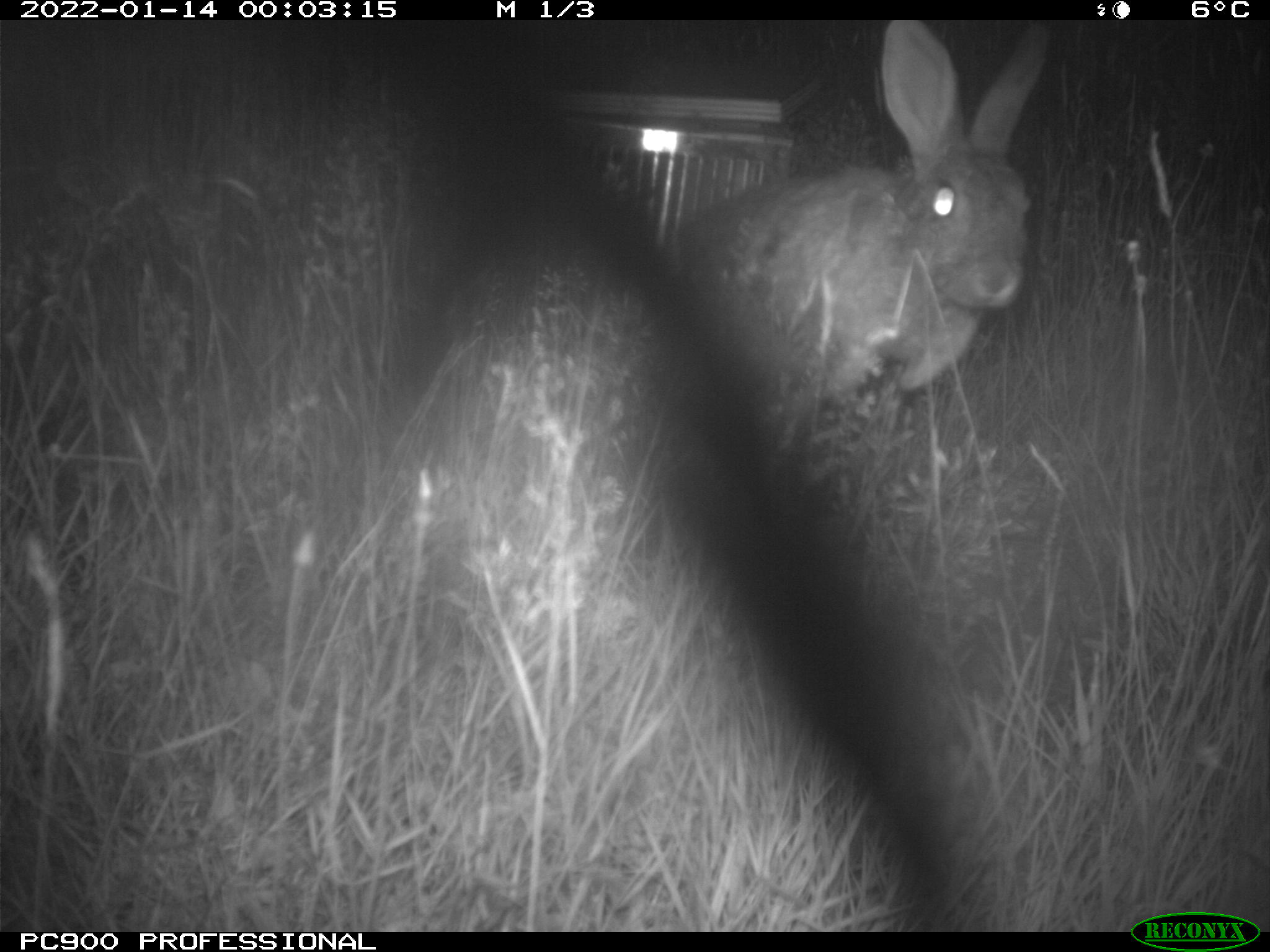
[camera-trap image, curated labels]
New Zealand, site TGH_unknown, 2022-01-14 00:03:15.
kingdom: Animalia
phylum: Chordata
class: Mammalia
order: Lagomorpha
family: Leporidae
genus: Oryctolagus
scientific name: Oryctolagus cuniculus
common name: european rabbit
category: rabbit